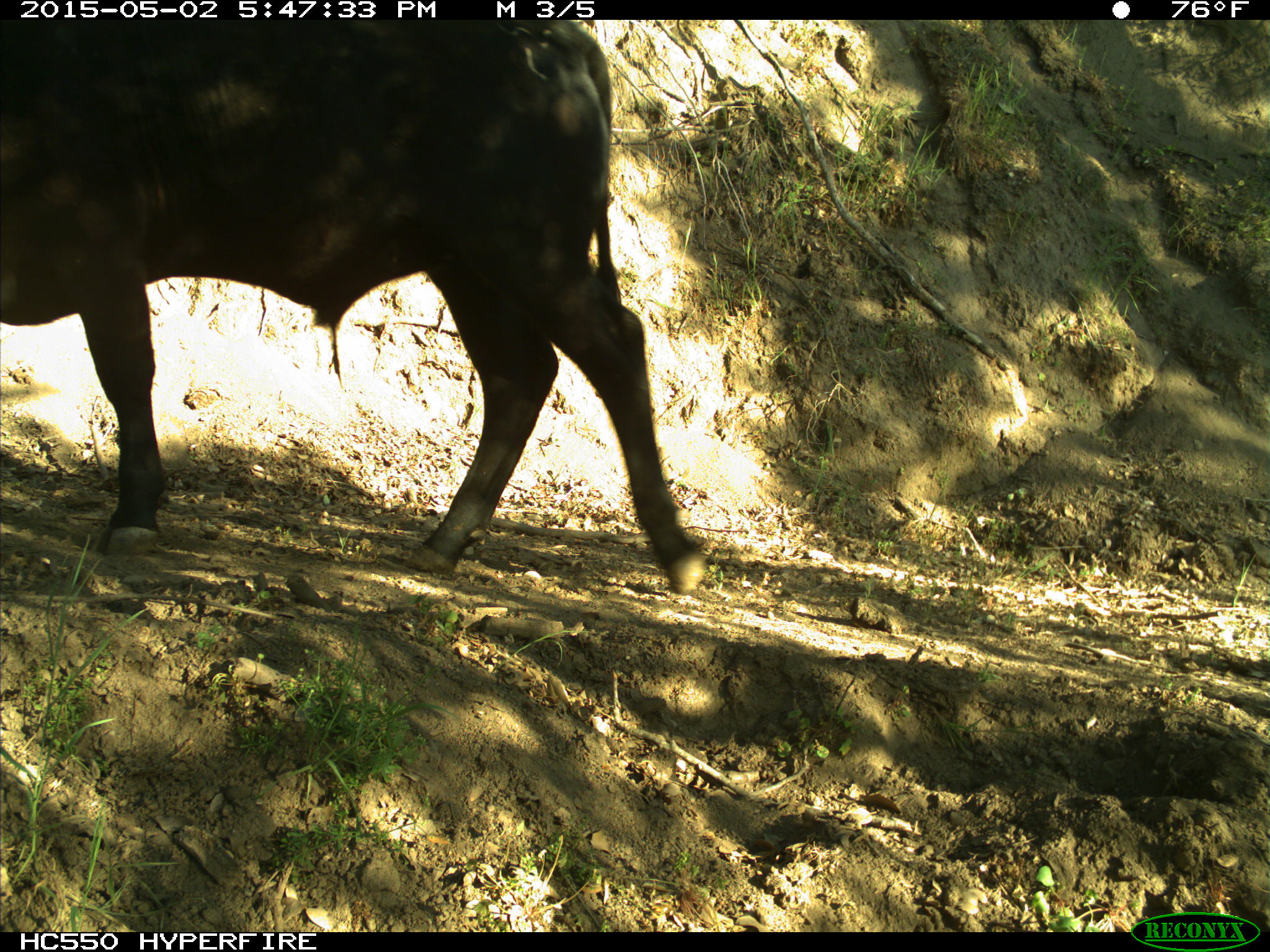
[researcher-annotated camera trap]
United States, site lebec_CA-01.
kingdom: Animalia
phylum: Chordata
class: Mammalia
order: Artiodactyla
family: Bovidae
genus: Bos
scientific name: Bos taurus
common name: domestic cow